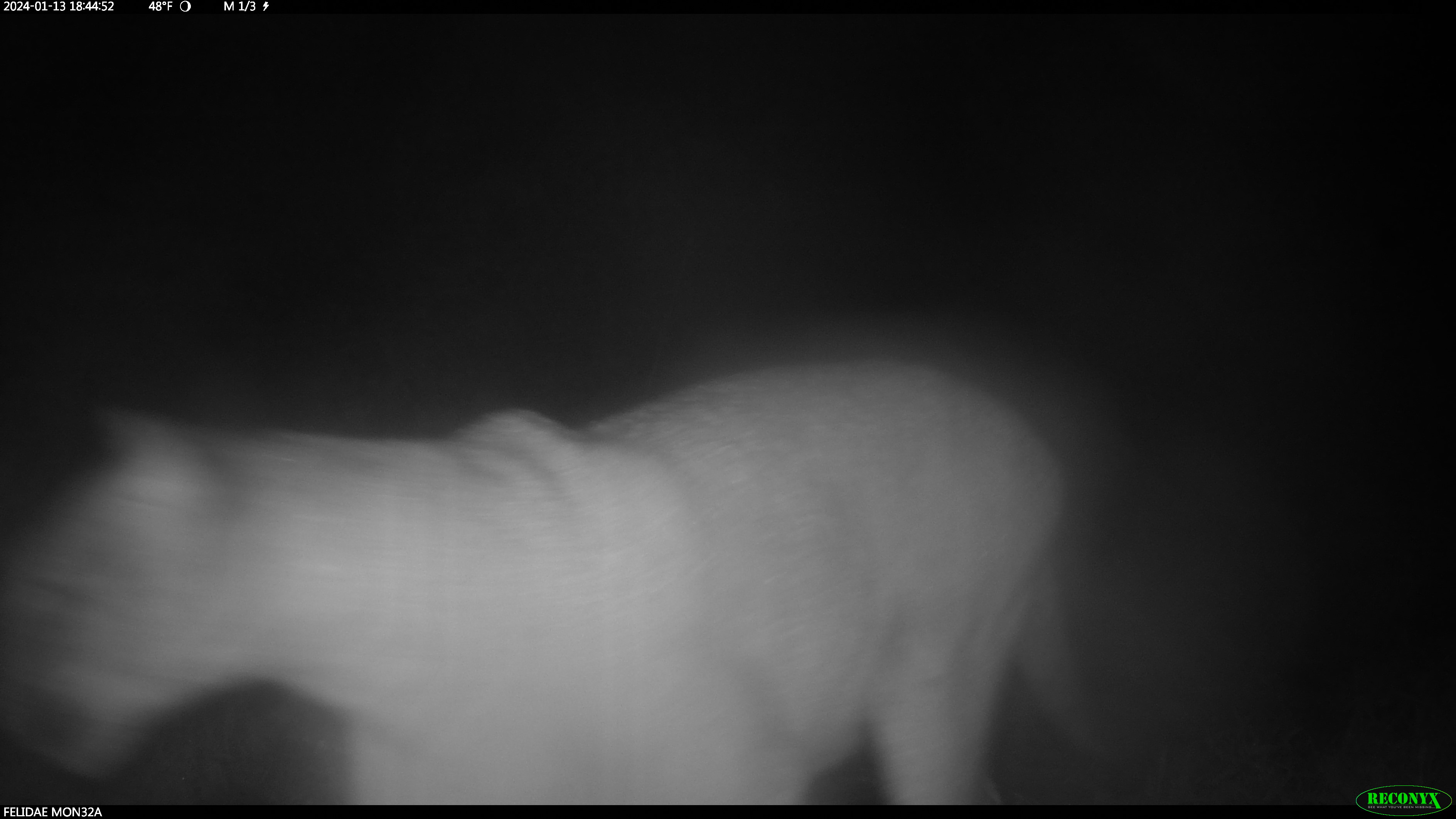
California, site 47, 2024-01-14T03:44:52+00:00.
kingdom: Animalia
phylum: Chordata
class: Mammalia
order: Carnivora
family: Felidae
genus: Puma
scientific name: Puma concolor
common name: puma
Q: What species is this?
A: Puma (Puma concolor).